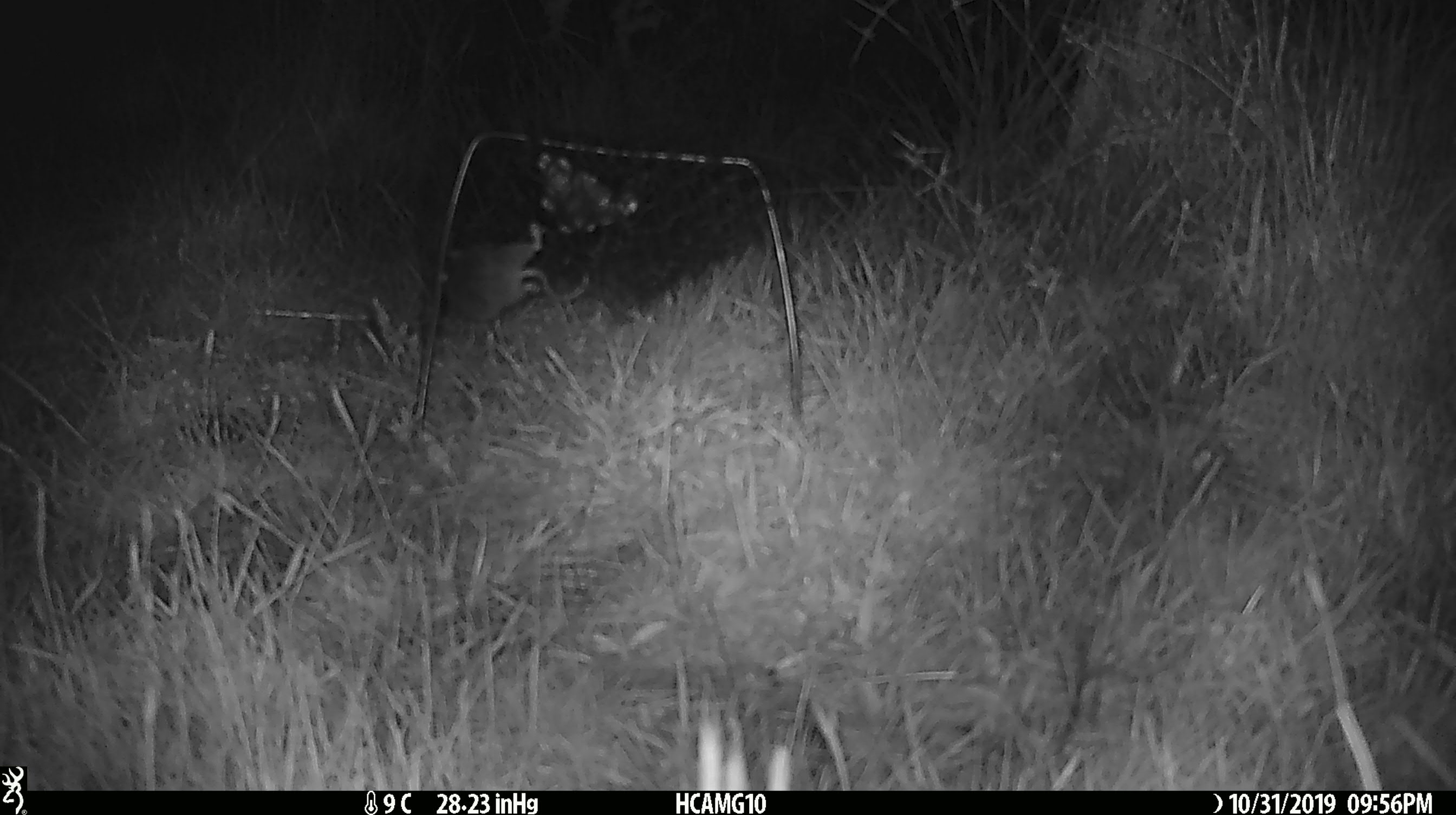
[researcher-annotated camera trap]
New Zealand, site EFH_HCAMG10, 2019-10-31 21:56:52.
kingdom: Animalia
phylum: Chordata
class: Mammalia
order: Rodentia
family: Muridae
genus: Mus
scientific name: Mus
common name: mouse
Mouse (Mus).